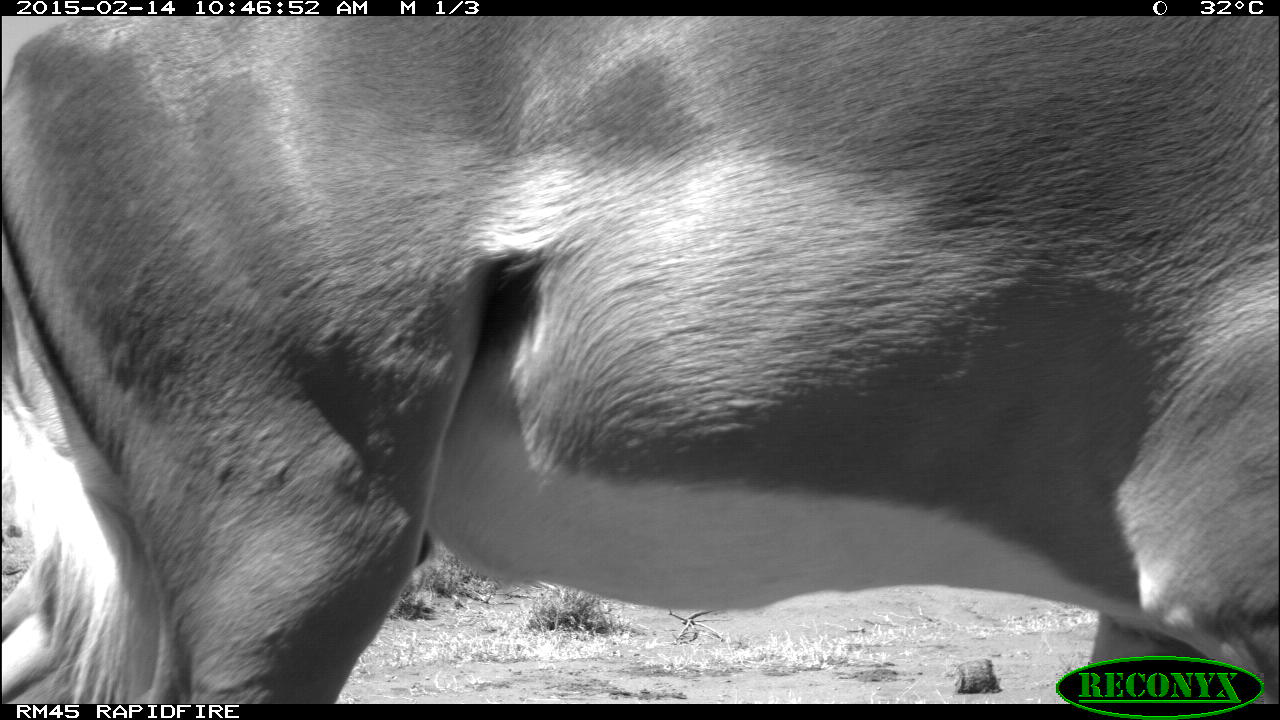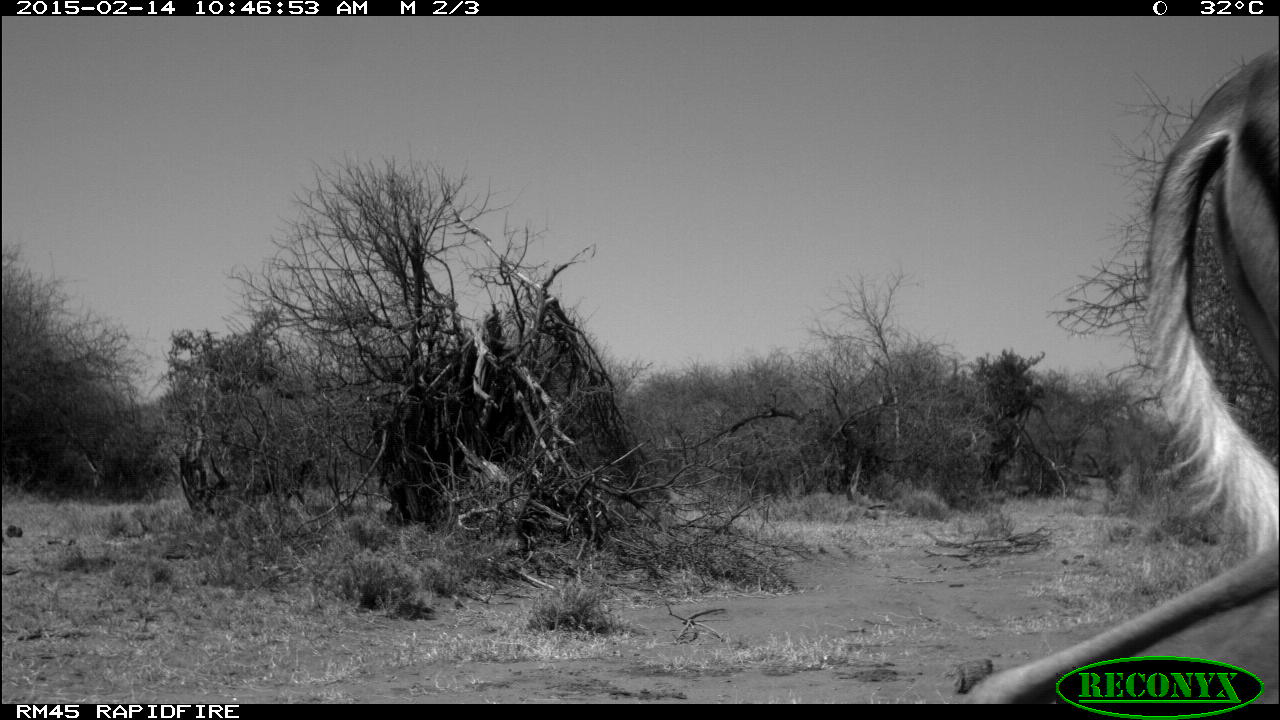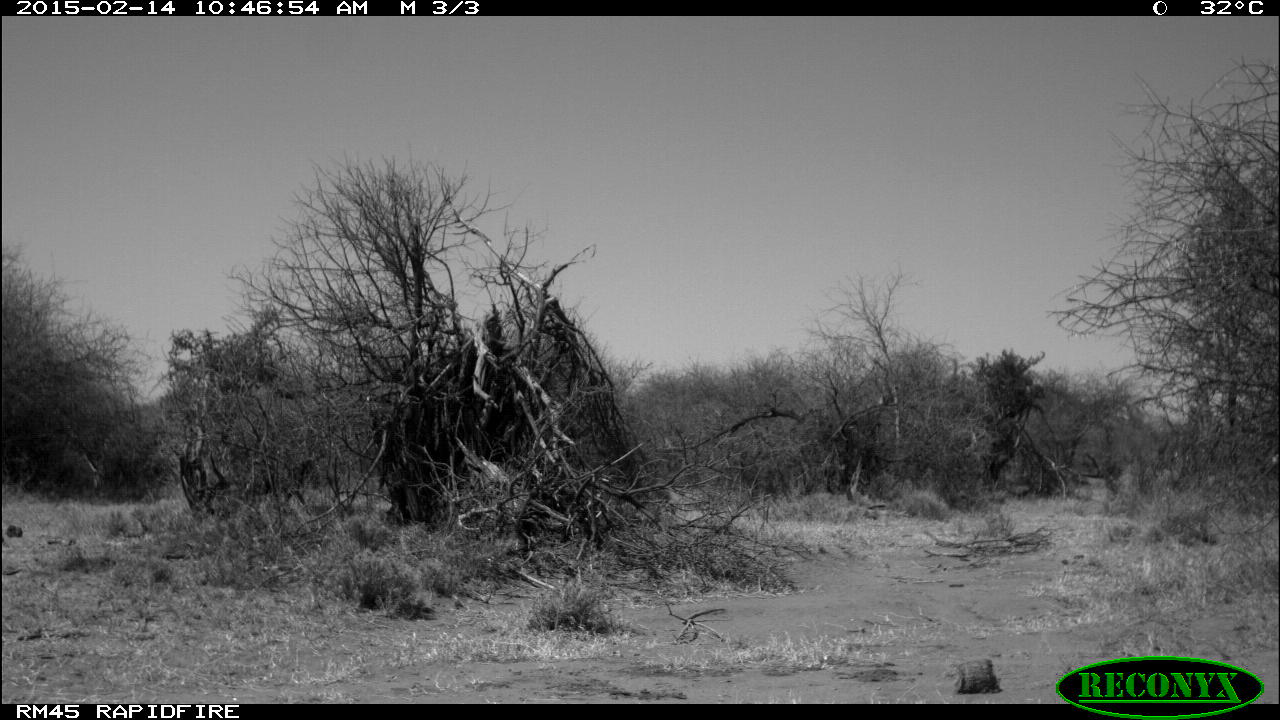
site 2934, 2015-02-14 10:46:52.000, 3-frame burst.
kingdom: Animalia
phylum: Chordata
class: Mammalia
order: Artiodactyla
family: Bovidae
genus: Aepyceros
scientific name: Aepyceros melampus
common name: impala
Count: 1.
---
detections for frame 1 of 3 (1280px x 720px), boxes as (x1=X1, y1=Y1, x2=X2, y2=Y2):
aepyceros melampus: (x1=1, y1=15, x2=1280, y2=703)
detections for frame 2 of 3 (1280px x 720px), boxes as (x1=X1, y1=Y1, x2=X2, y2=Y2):
aepyceros melampus: (x1=956, y1=47, x2=1280, y2=704)